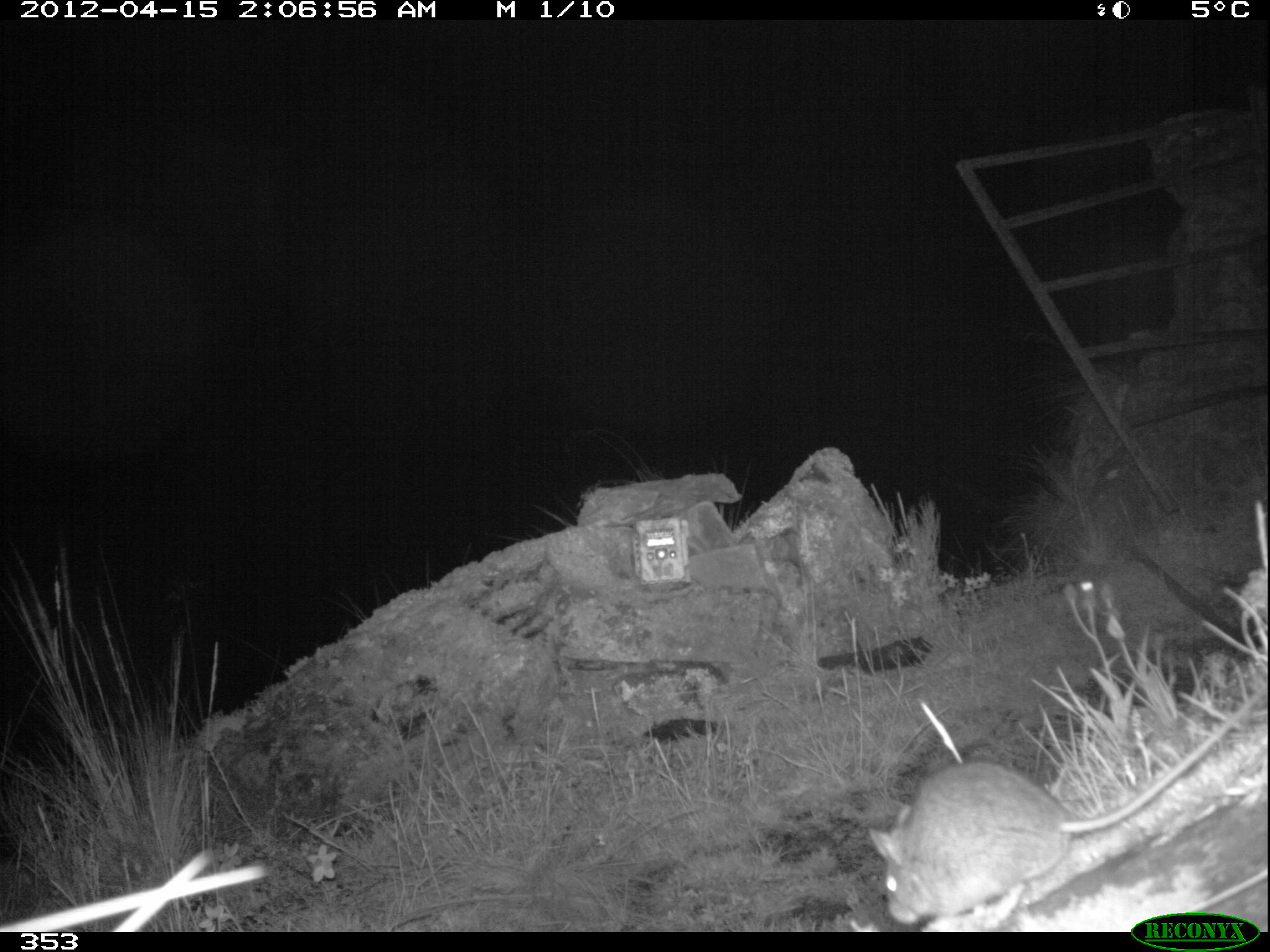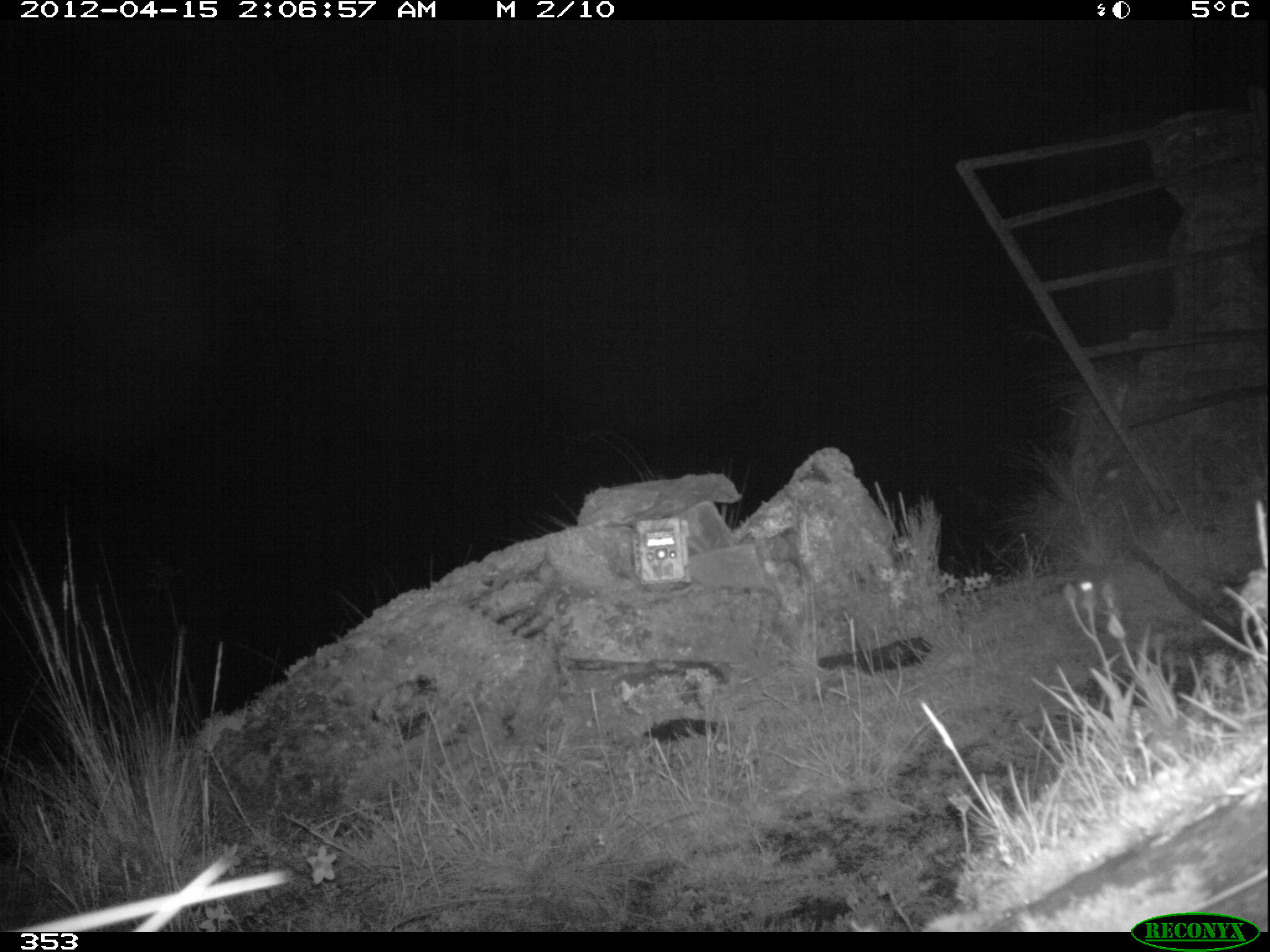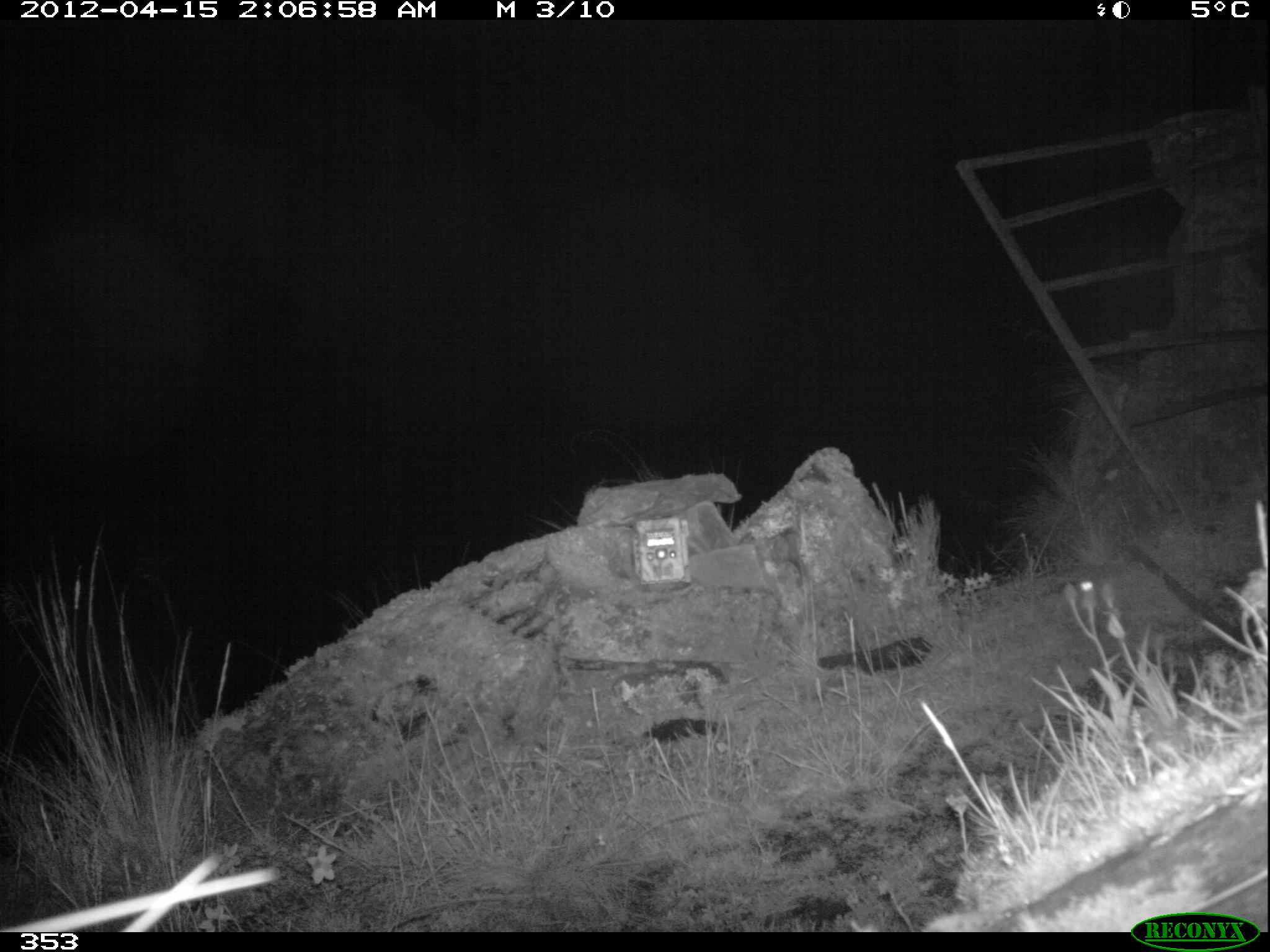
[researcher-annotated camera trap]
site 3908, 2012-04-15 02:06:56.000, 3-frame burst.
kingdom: Animalia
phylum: Chordata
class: Mammalia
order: Rodentia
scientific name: Rodentia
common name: rodents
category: unknown rodent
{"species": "unknown rodent (rodents) (Rodentia)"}